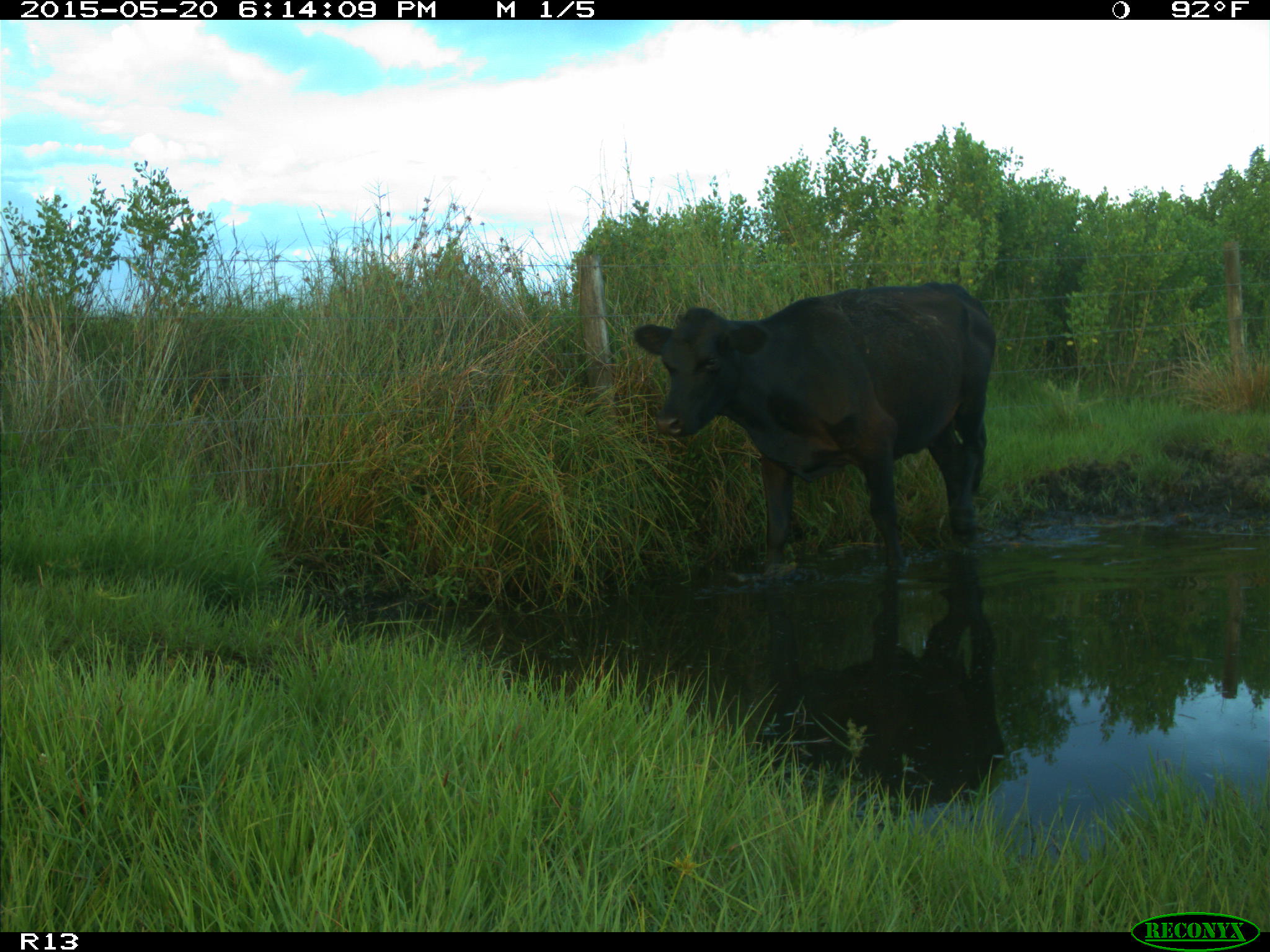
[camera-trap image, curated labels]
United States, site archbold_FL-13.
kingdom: Animalia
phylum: Chordata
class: Mammalia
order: Artiodactyla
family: Bovidae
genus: Bos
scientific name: Bos taurus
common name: domestic cow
Bos taurus (domestic cow).